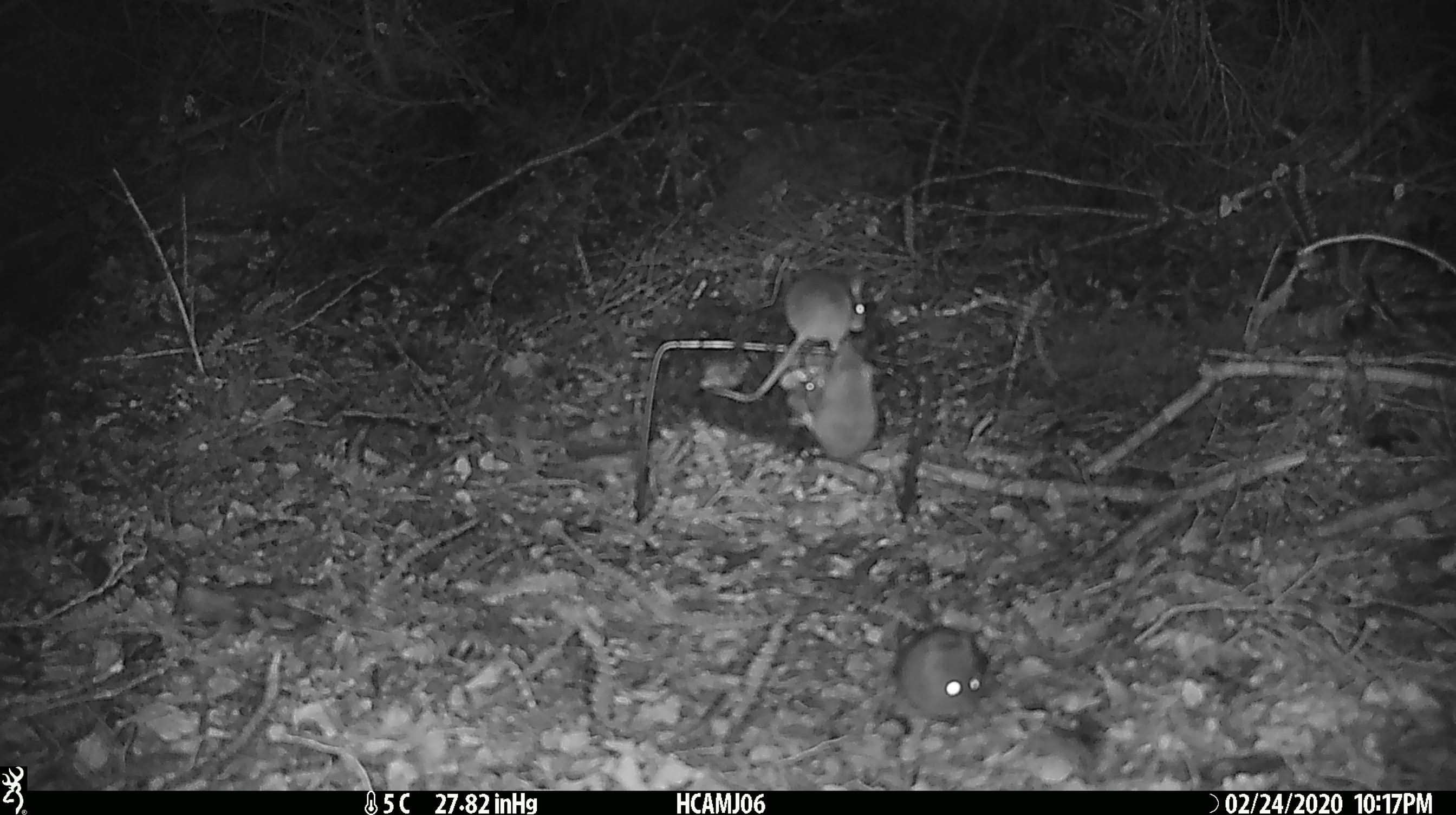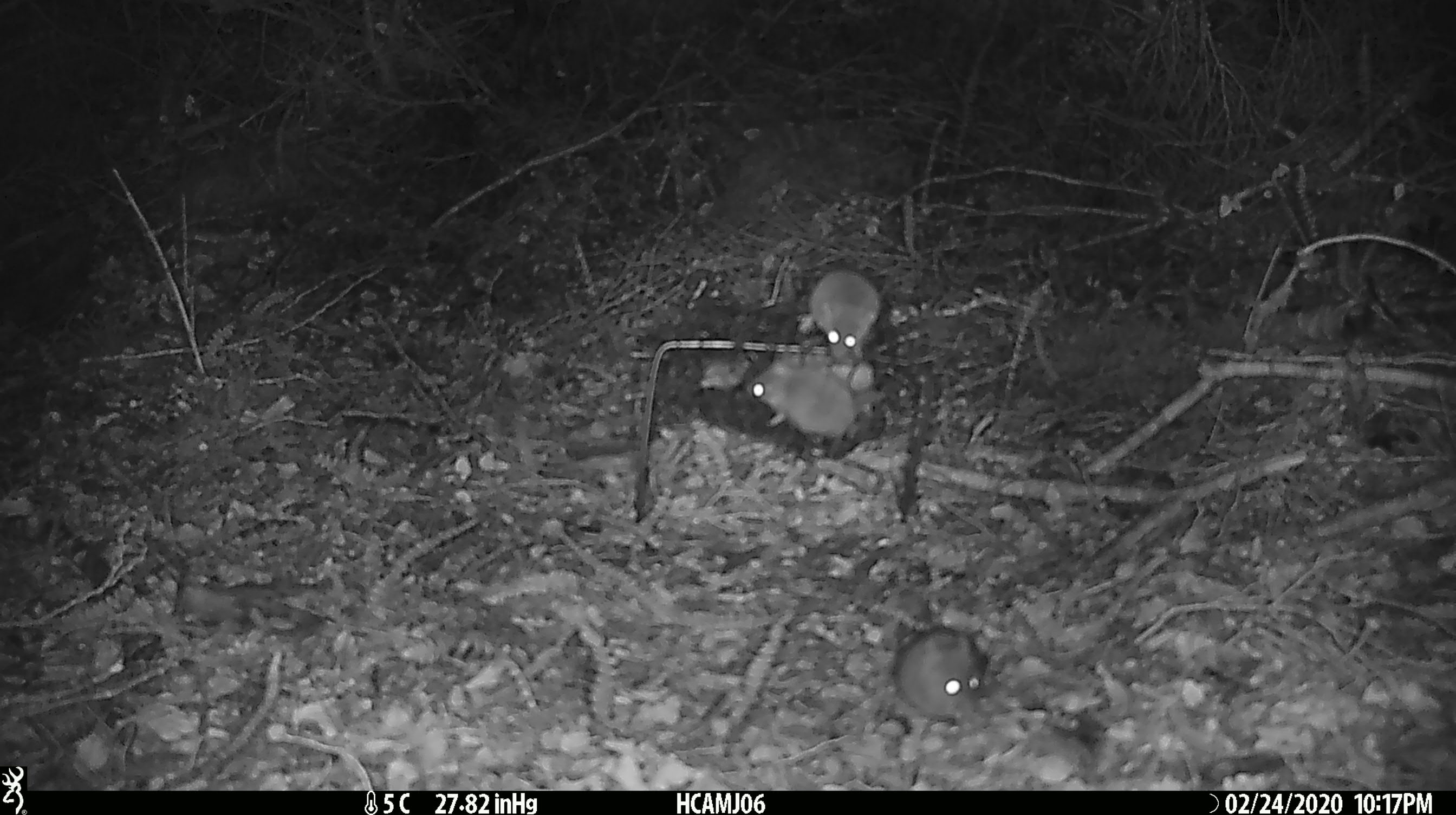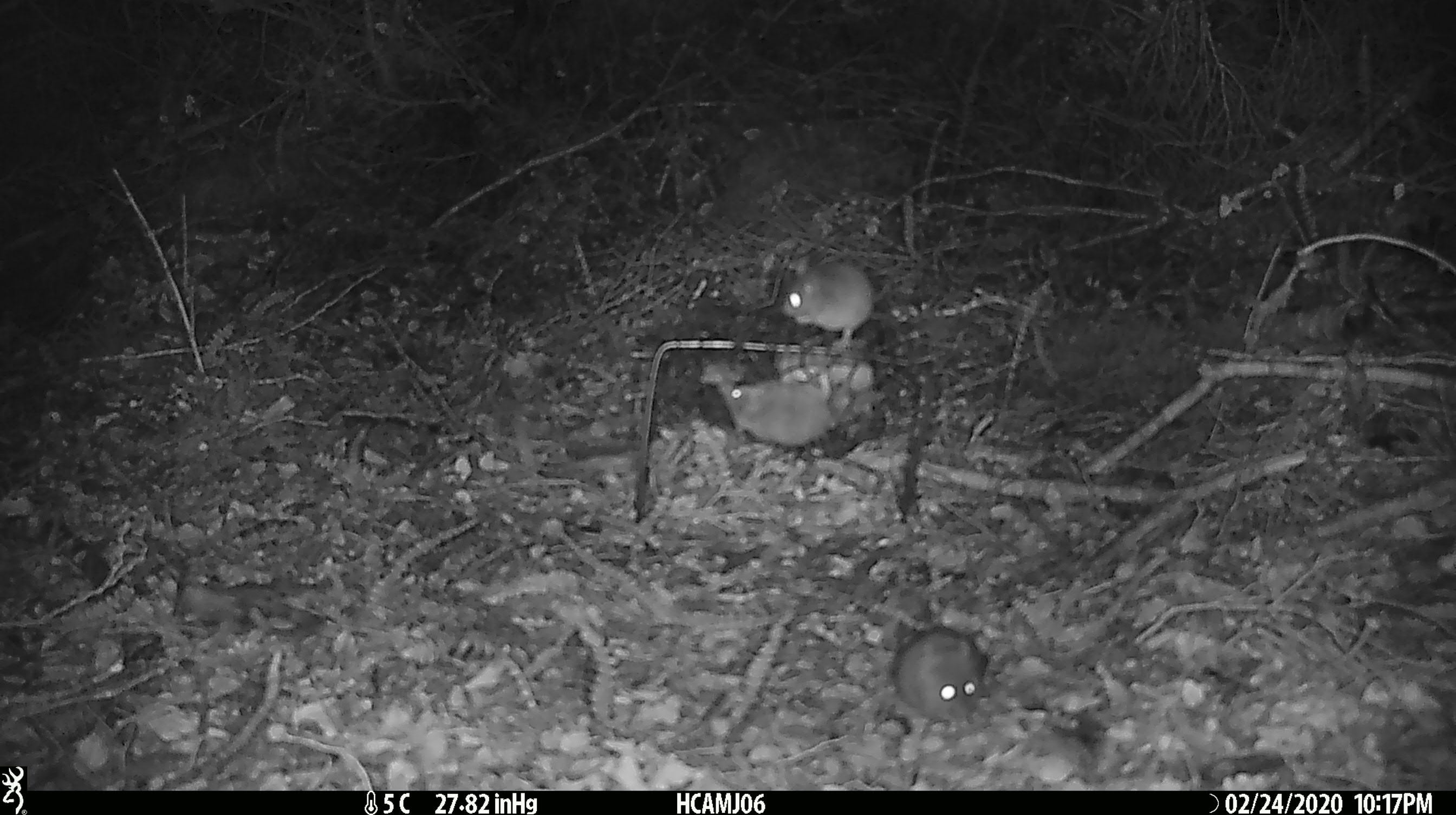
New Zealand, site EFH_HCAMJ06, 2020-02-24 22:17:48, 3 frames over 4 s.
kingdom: Animalia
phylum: Chordata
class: Mammalia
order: Rodentia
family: Muridae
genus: Mus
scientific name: Mus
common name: mouse